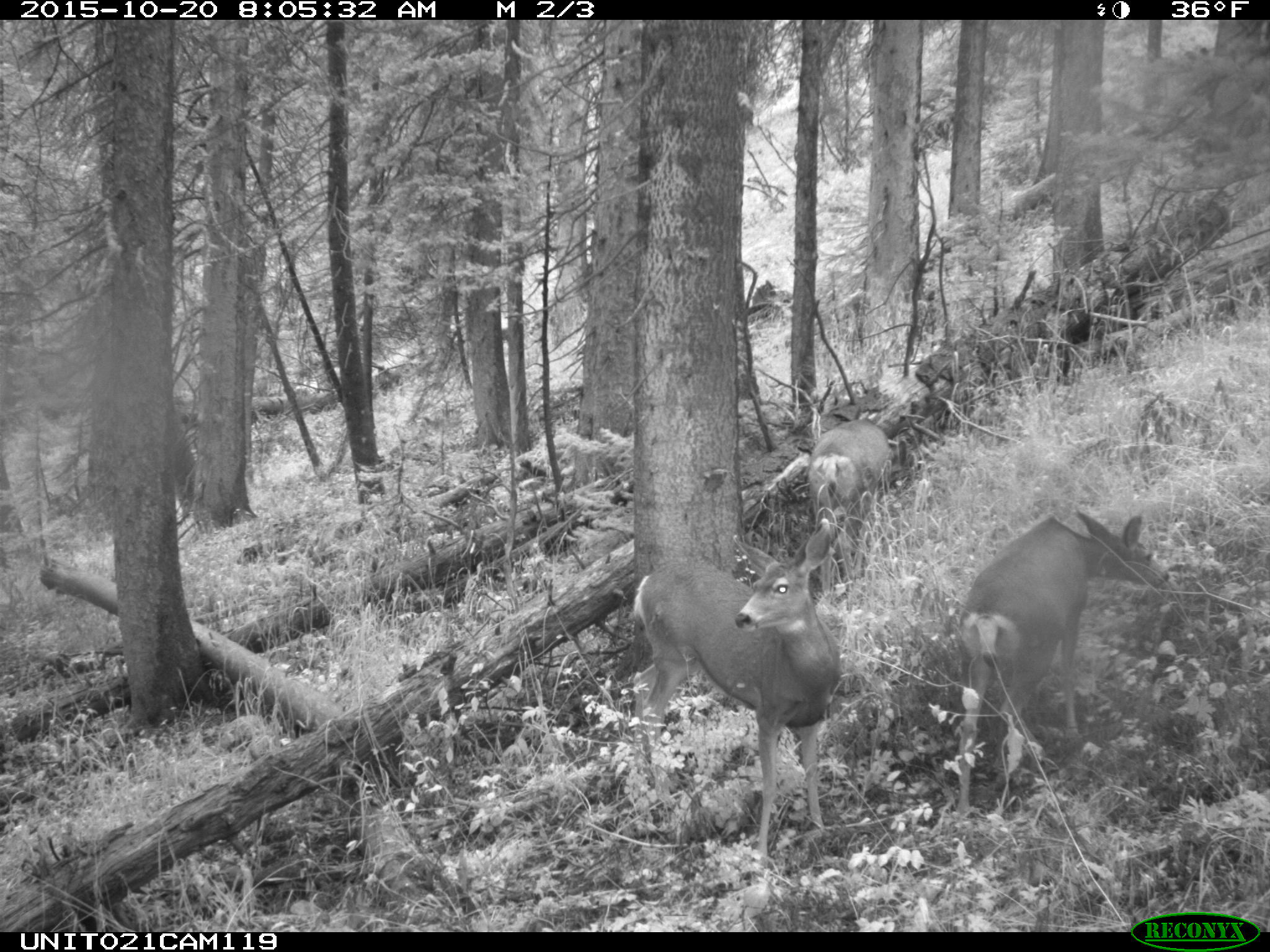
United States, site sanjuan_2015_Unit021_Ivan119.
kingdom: Animalia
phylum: Chordata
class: Mammalia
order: Artiodactyla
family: Cervidae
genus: Odocoileus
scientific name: Odocoileus hemionus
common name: mule deer